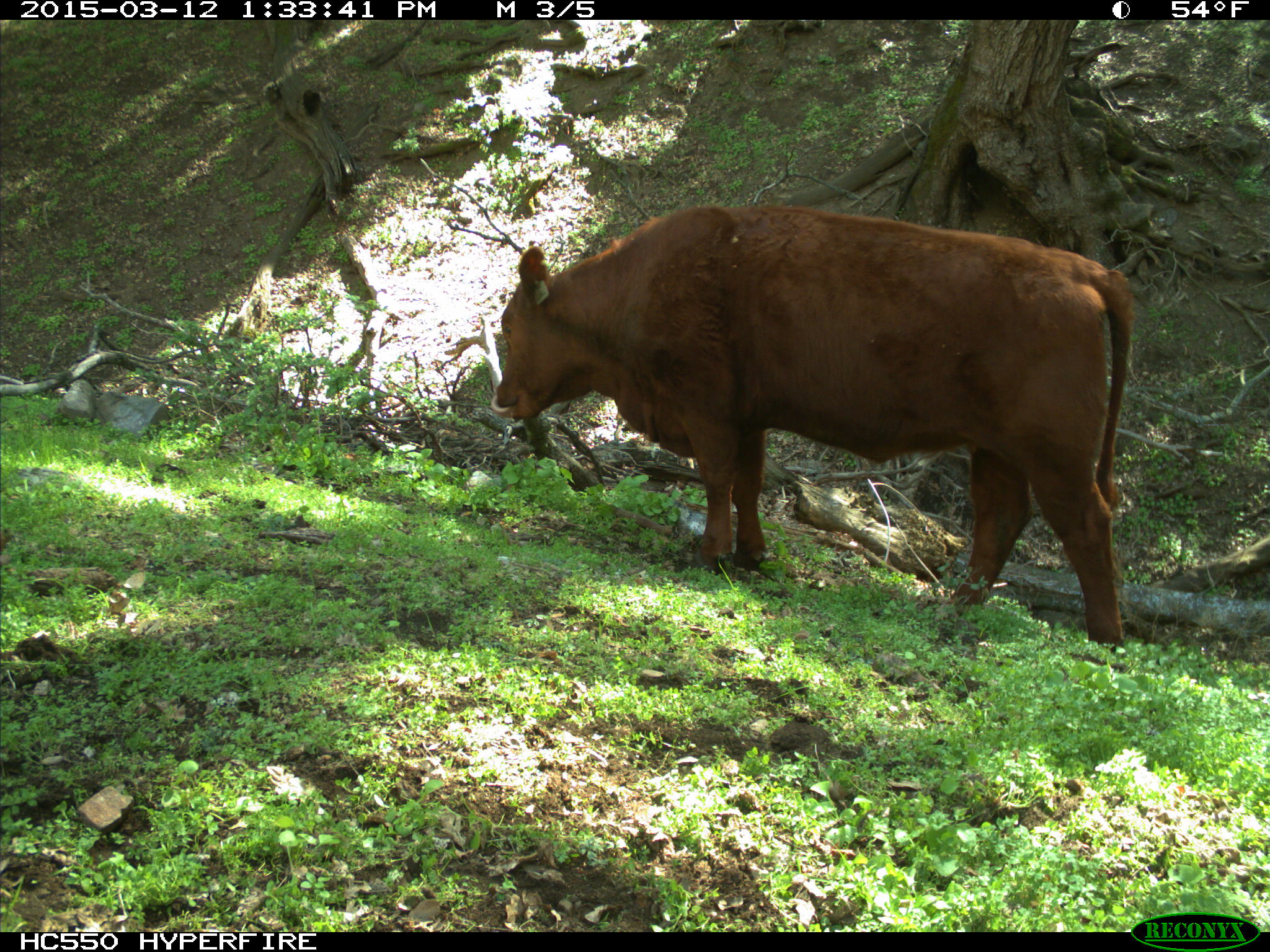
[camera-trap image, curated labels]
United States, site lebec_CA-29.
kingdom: Animalia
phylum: Chordata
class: Mammalia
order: Artiodactyla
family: Bovidae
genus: Bos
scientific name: Bos taurus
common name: domestic cow